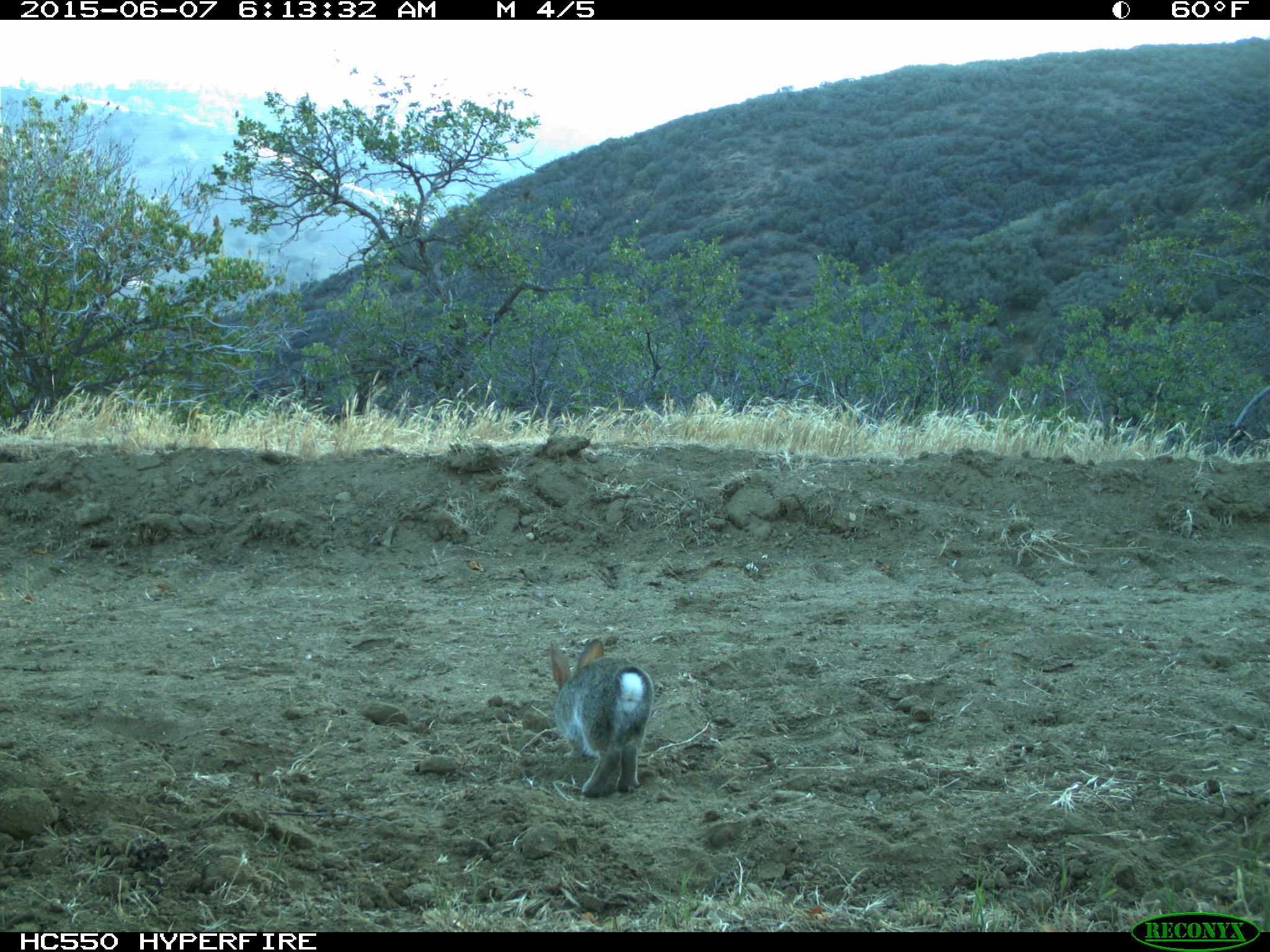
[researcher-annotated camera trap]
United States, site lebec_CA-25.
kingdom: Animalia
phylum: Chordata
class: Mammalia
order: Lagomorpha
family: Leporidae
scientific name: Leporidae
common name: rabbits and hares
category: unidentified rabbit